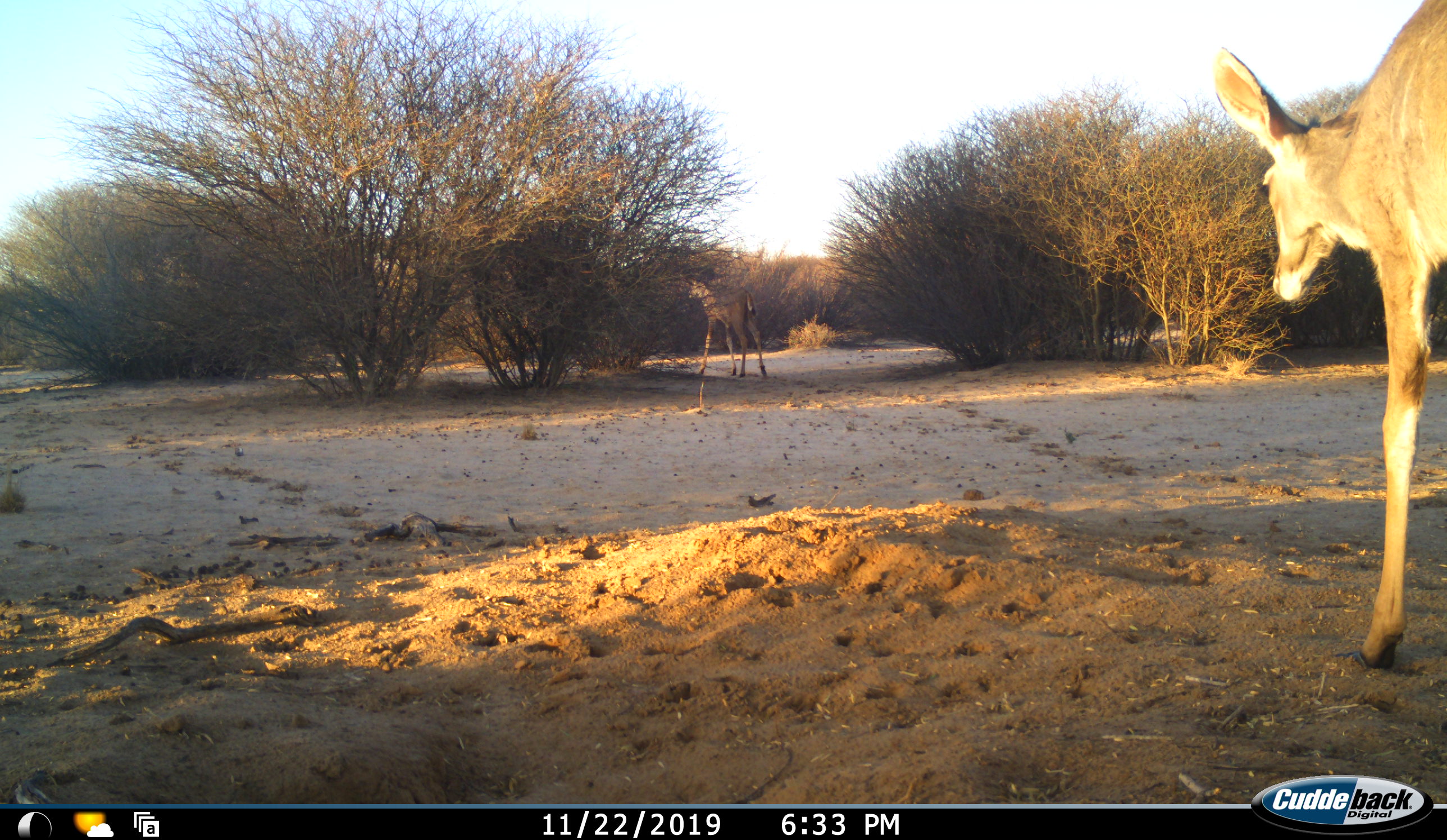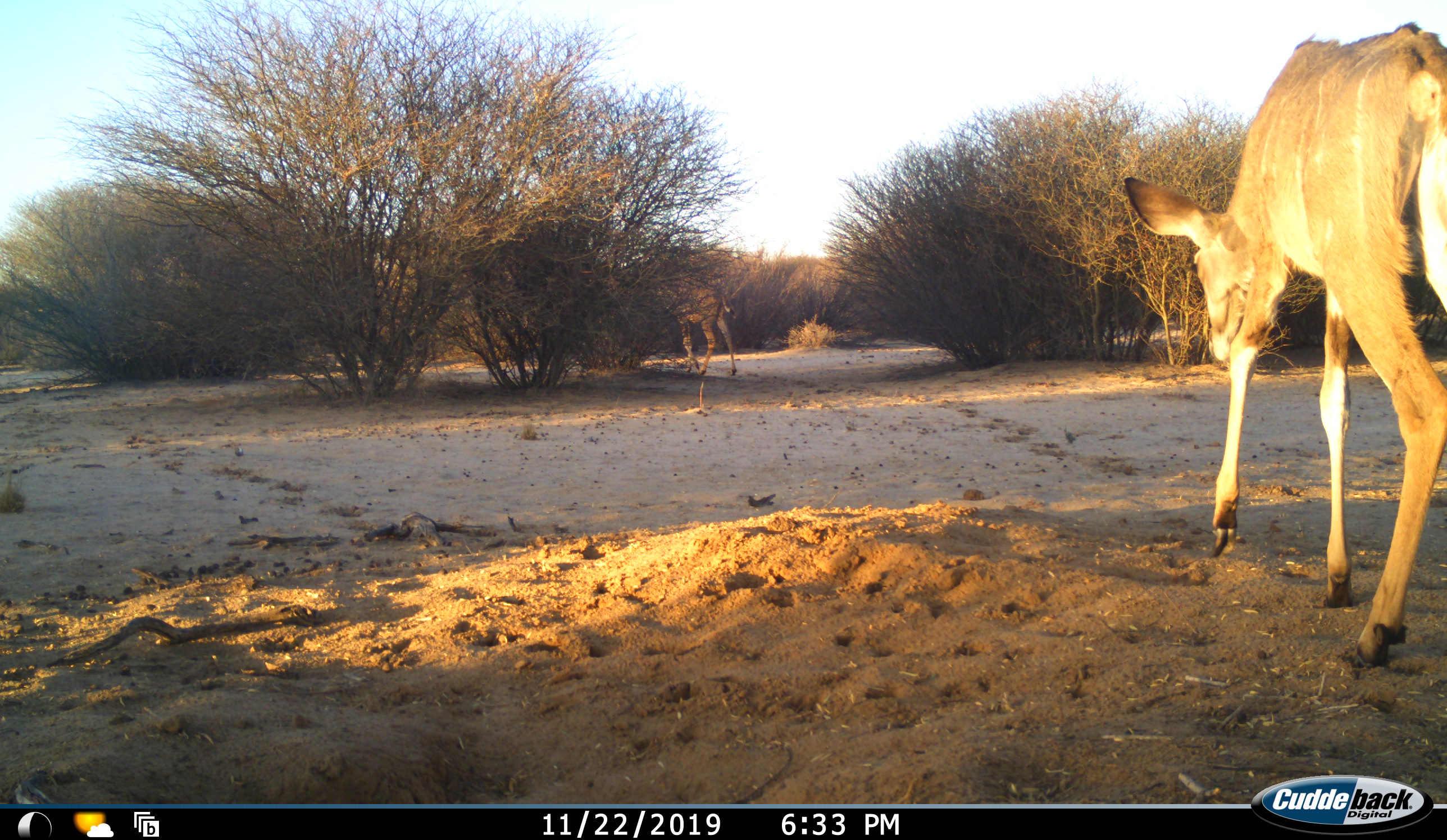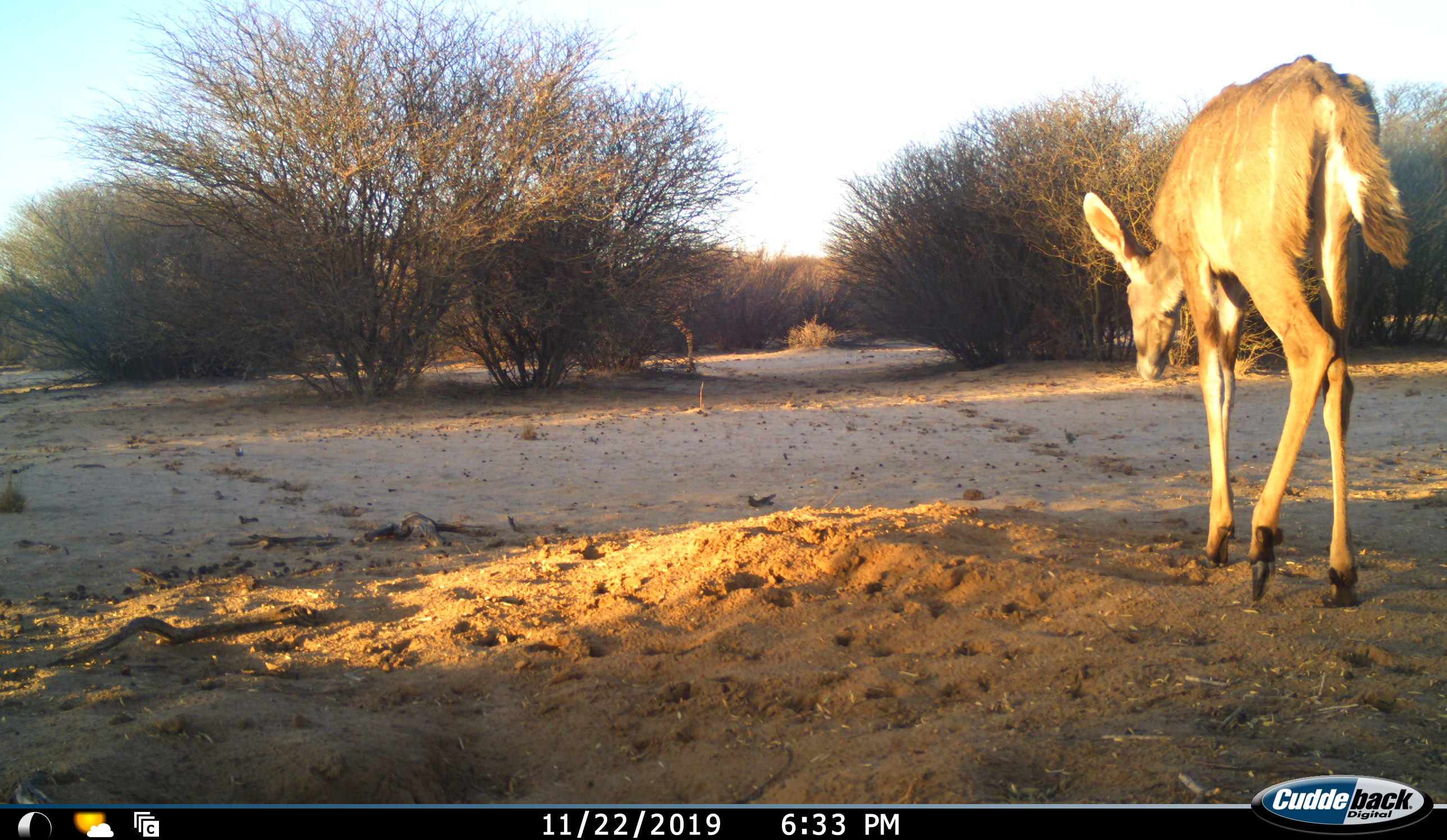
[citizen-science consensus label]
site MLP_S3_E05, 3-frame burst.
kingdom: Animalia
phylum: Chordata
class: Mammalia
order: Artiodactyla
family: Bovidae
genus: Tragelaphus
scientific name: Tragelaphus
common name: kudu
Kudu (Tragelaphus), count 2. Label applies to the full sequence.